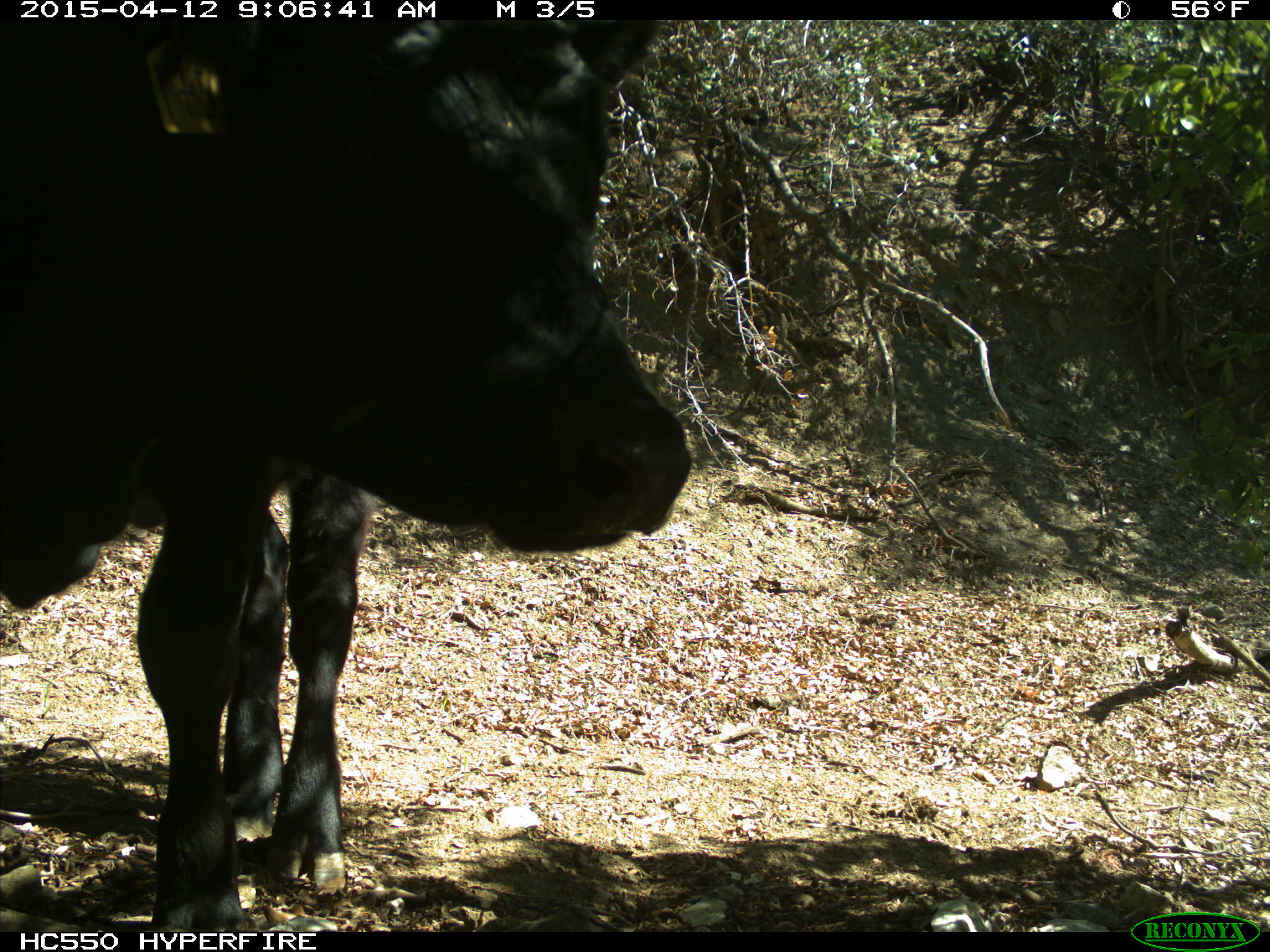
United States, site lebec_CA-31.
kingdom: Animalia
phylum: Chordata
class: Mammalia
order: Artiodactyla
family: Bovidae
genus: Bos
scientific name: Bos taurus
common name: domestic cow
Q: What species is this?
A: Bos taurus (domestic cow).